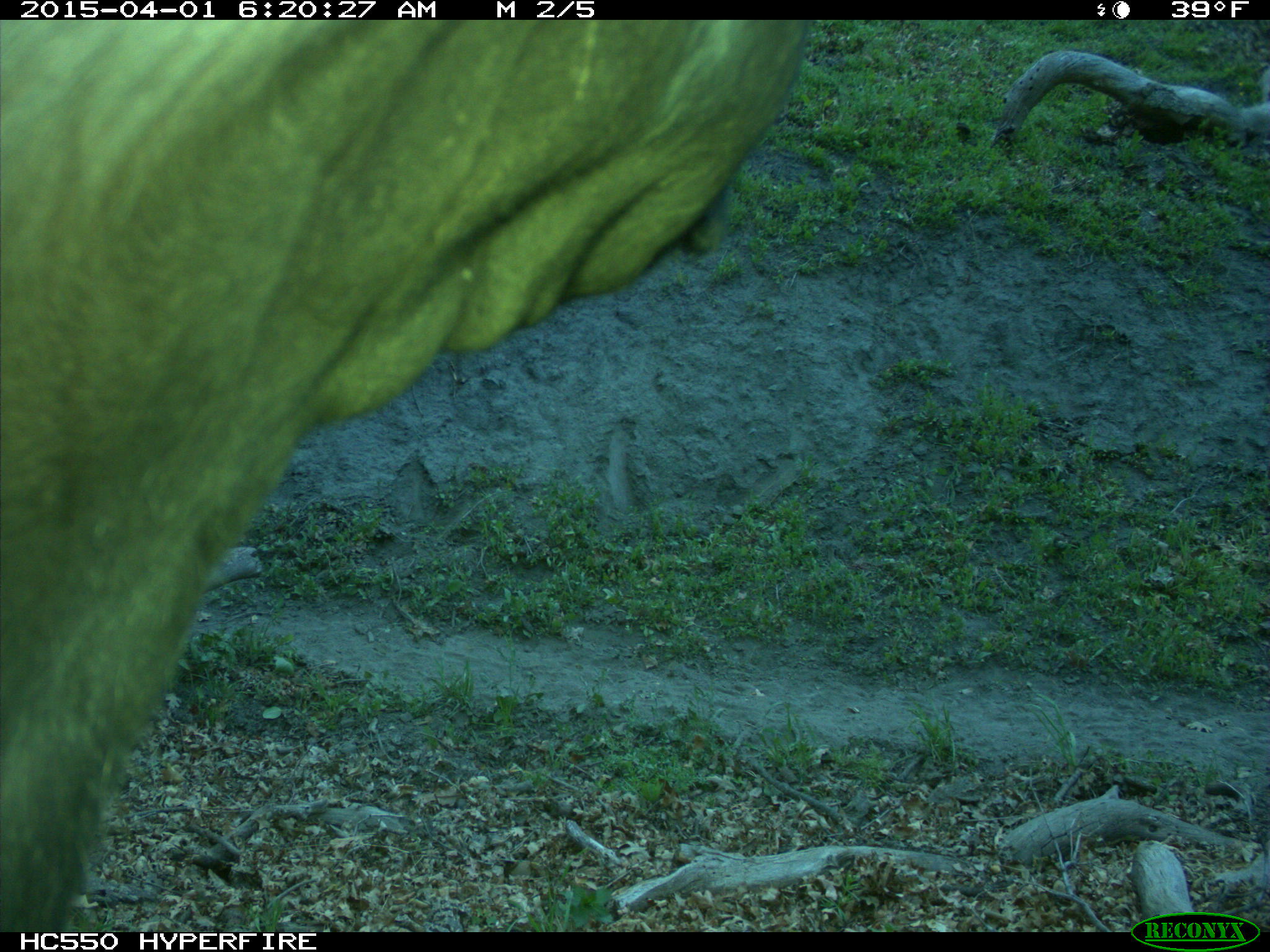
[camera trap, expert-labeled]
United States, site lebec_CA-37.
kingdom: Animalia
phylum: Chordata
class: Mammalia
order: Artiodactyla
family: Bovidae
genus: Bos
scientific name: Bos taurus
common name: domestic cow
Bos taurus (domestic cow).